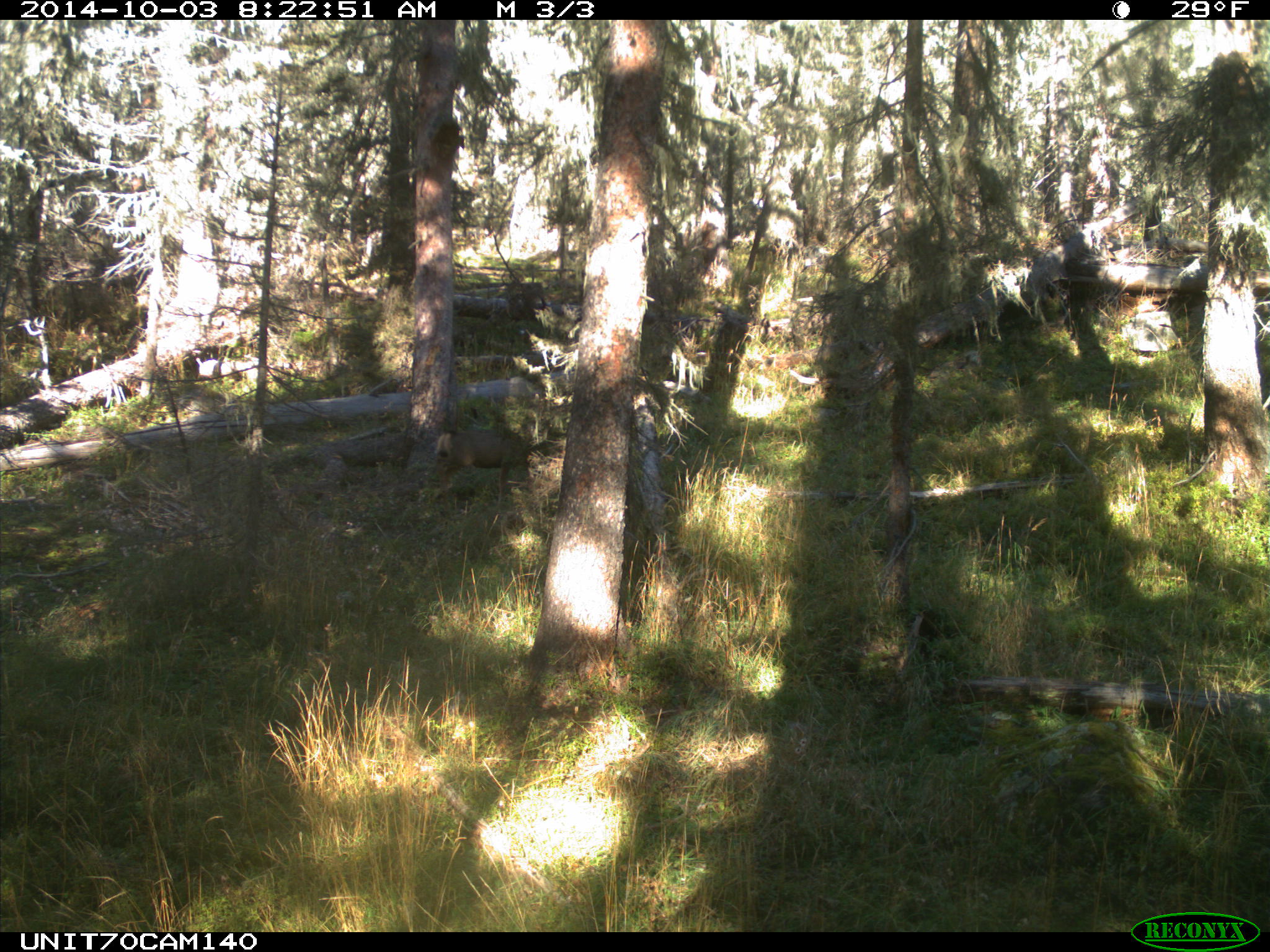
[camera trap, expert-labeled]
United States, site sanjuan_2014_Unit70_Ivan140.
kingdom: Animalia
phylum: Chordata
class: Mammalia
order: Artiodactyla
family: Cervidae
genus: Odocoileus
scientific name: Odocoileus hemionus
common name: mule deer